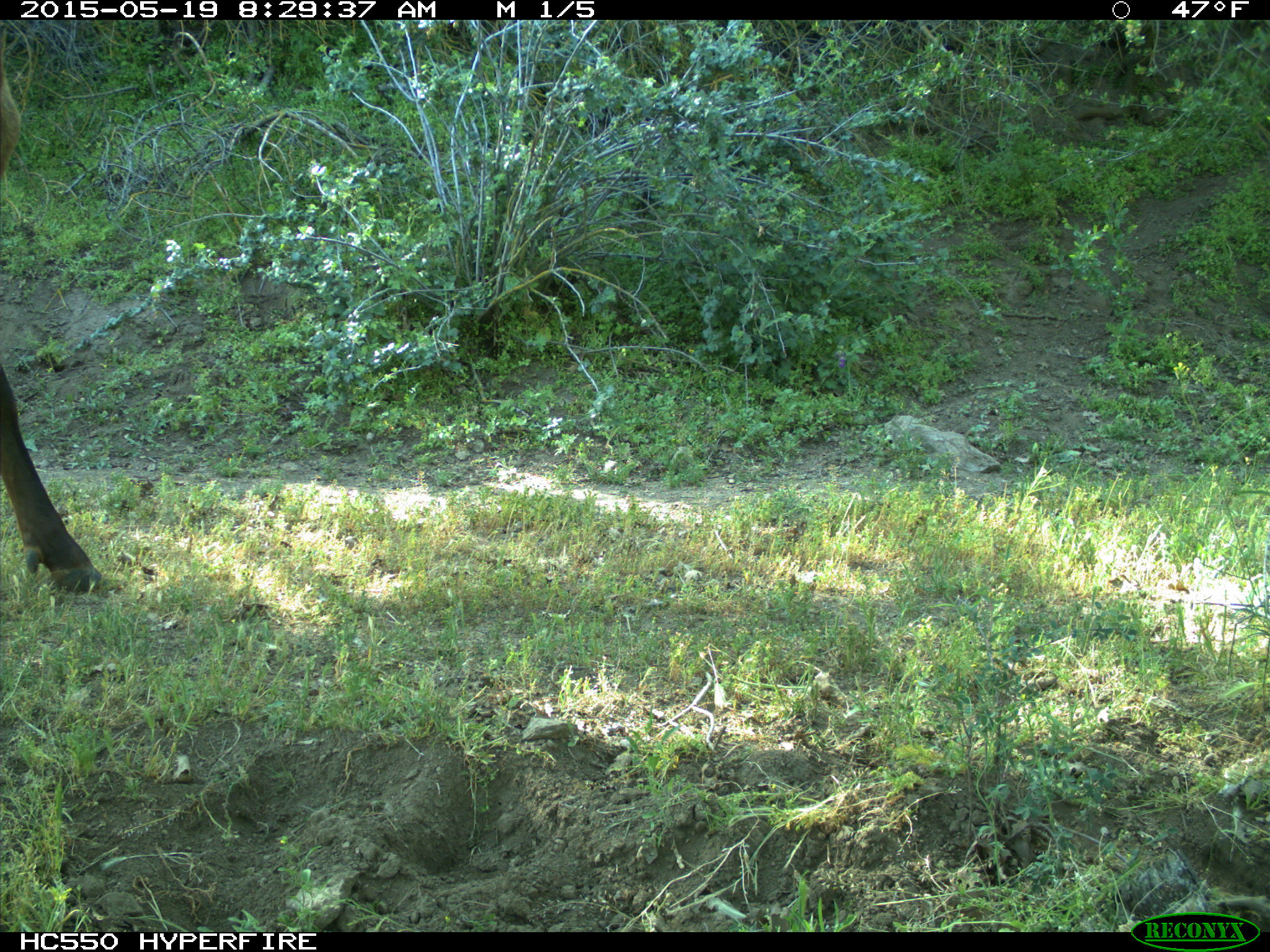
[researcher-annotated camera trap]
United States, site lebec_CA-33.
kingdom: Animalia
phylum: Chordata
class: Mammalia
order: Artiodactyla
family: Cervidae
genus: Cervus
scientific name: Cervus canadensis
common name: elk